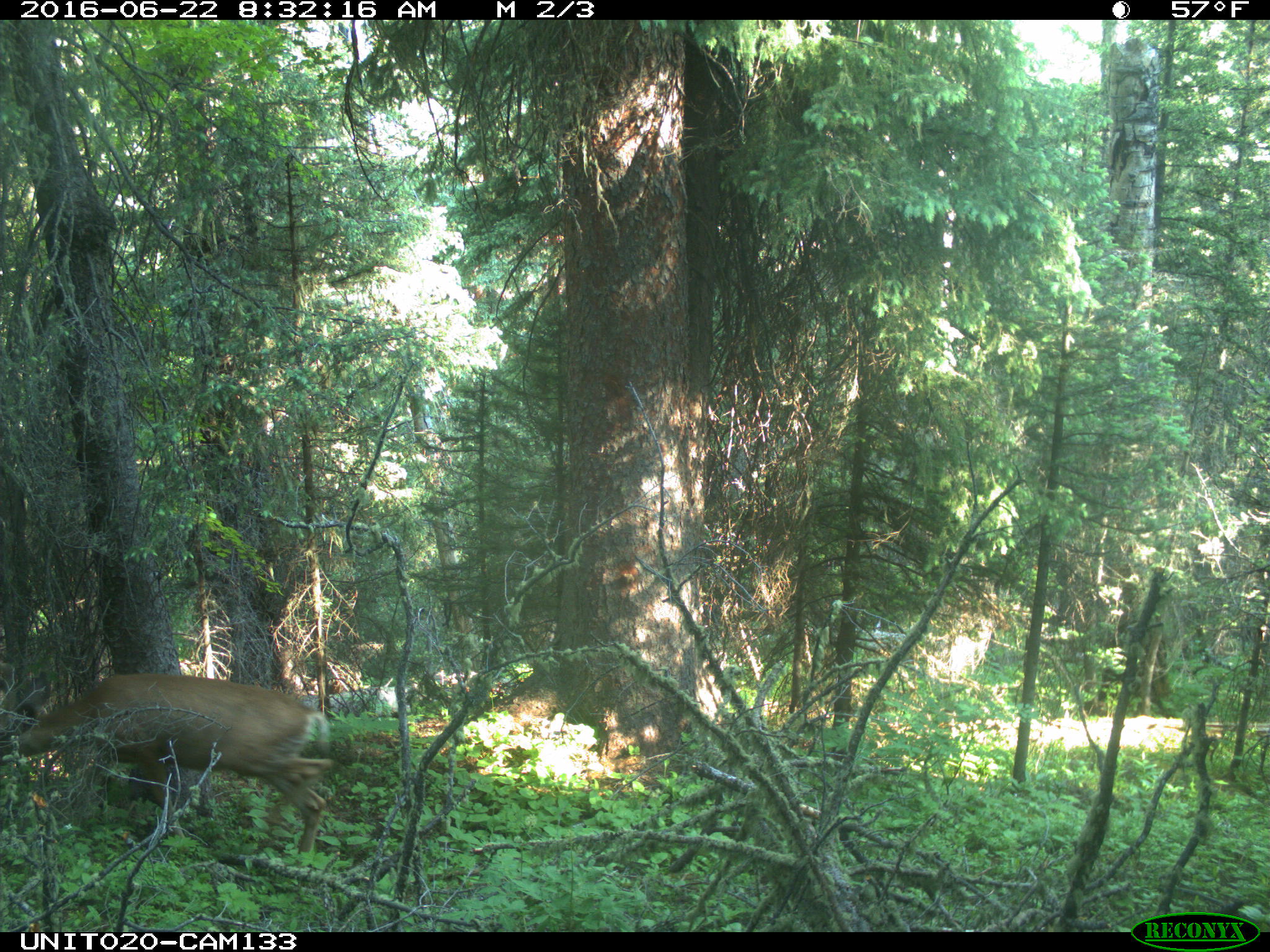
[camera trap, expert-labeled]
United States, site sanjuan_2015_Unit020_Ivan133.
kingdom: Animalia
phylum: Chordata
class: Mammalia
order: Artiodactyla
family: Cervidae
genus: Odocoileus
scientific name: Odocoileus hemionus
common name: mule deer